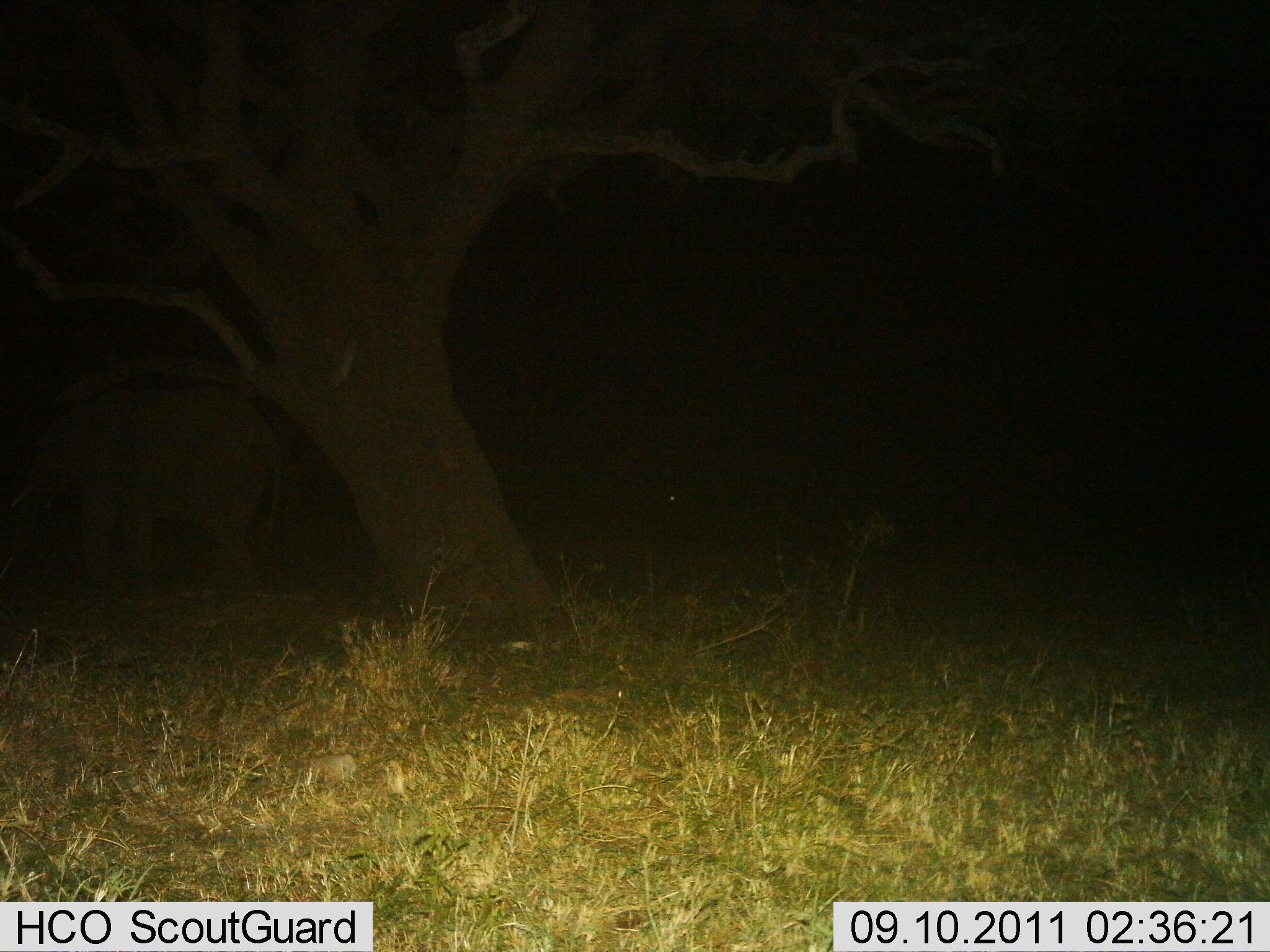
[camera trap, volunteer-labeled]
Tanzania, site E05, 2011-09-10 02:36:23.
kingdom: Animalia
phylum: Chordata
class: Mammalia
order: Proboscidea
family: Elephantidae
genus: Loxodonta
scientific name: Loxodonta africana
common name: african bush elephant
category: elephant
Elephant (african bush elephant) (Loxodonta africana), count 1. Behavior (volunteer vote fractions): standing 64%, resting 0%, moving 36%, interacting 0%. Young present (vote fraction): 9%. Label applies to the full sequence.